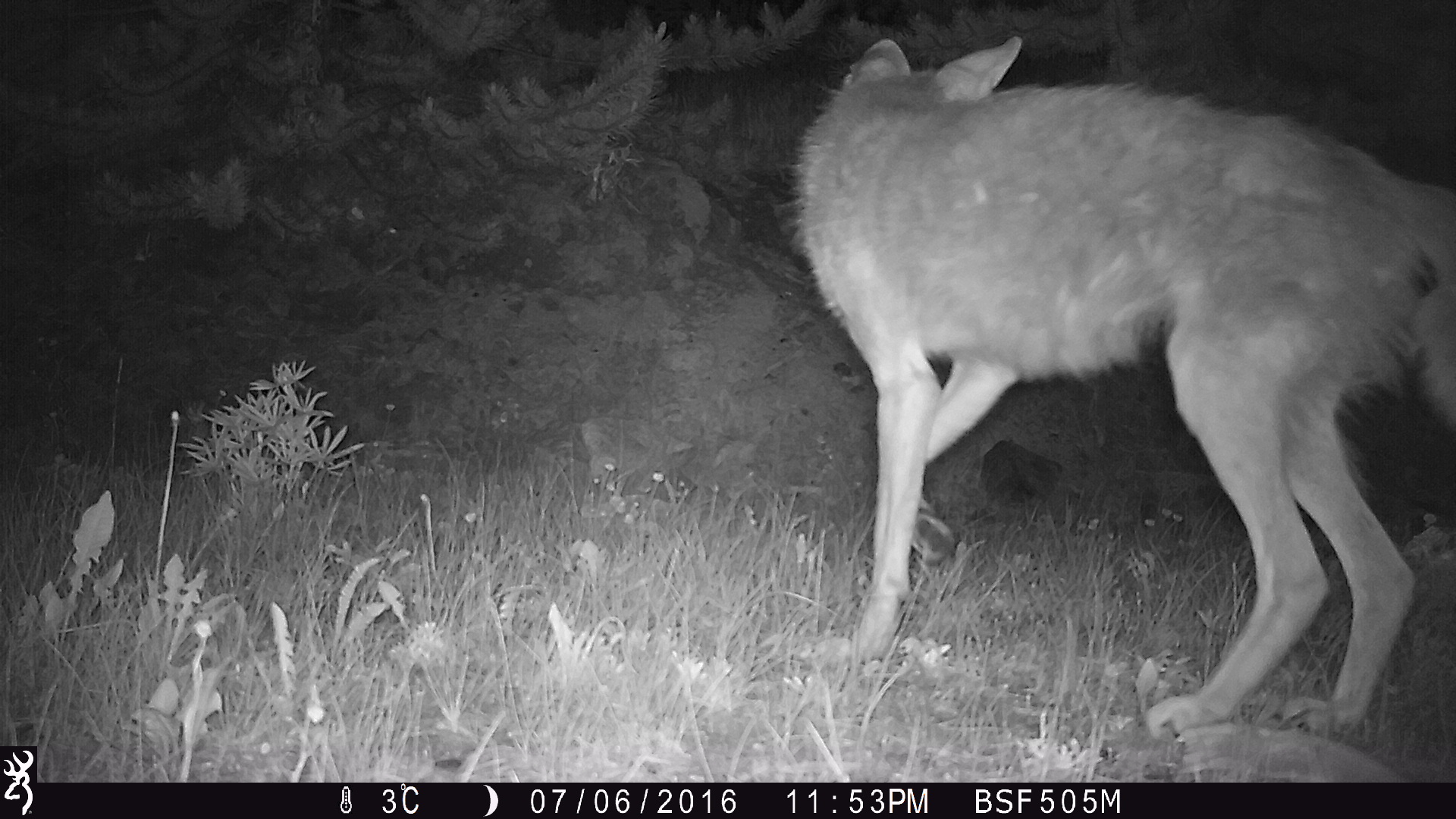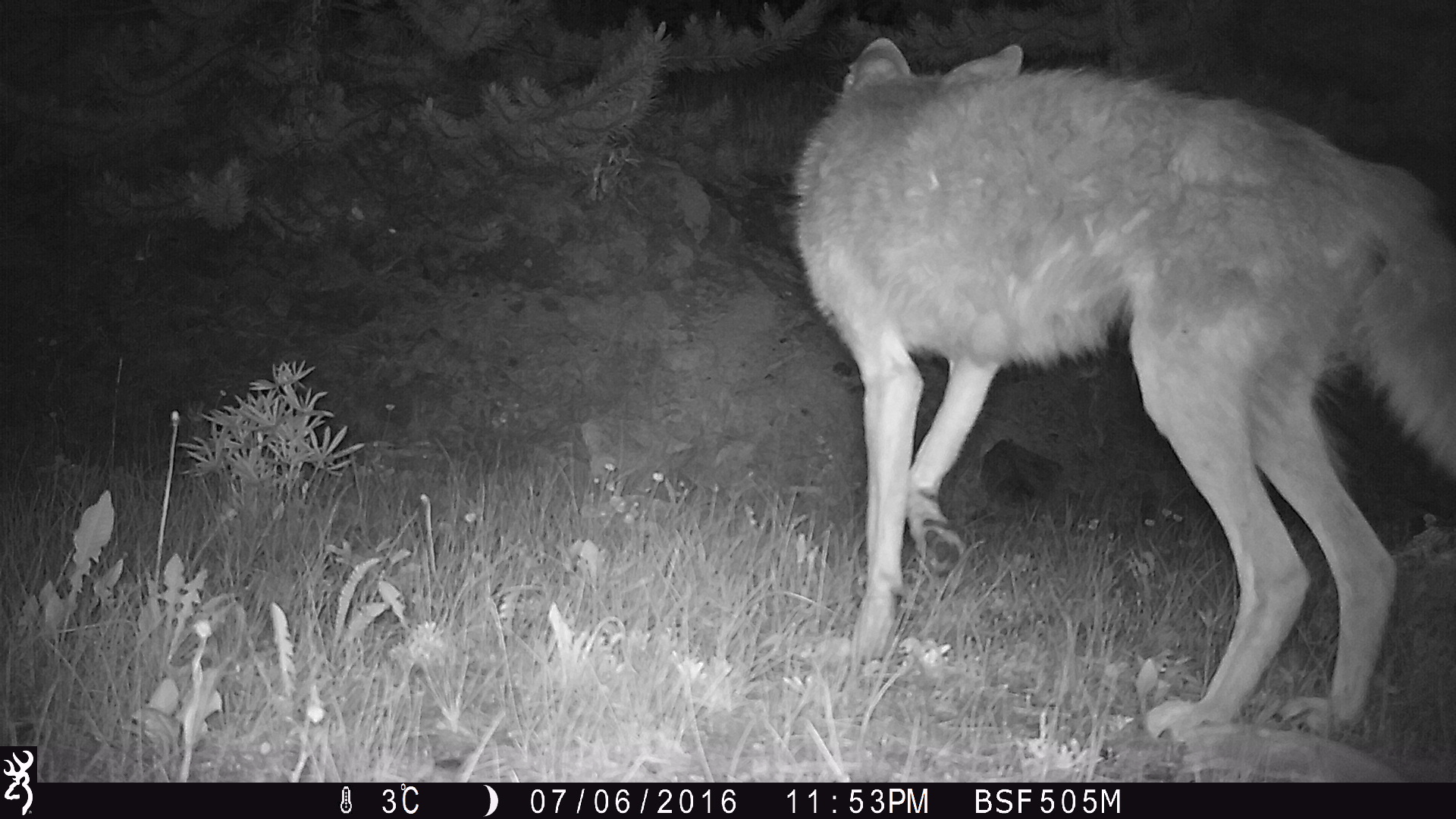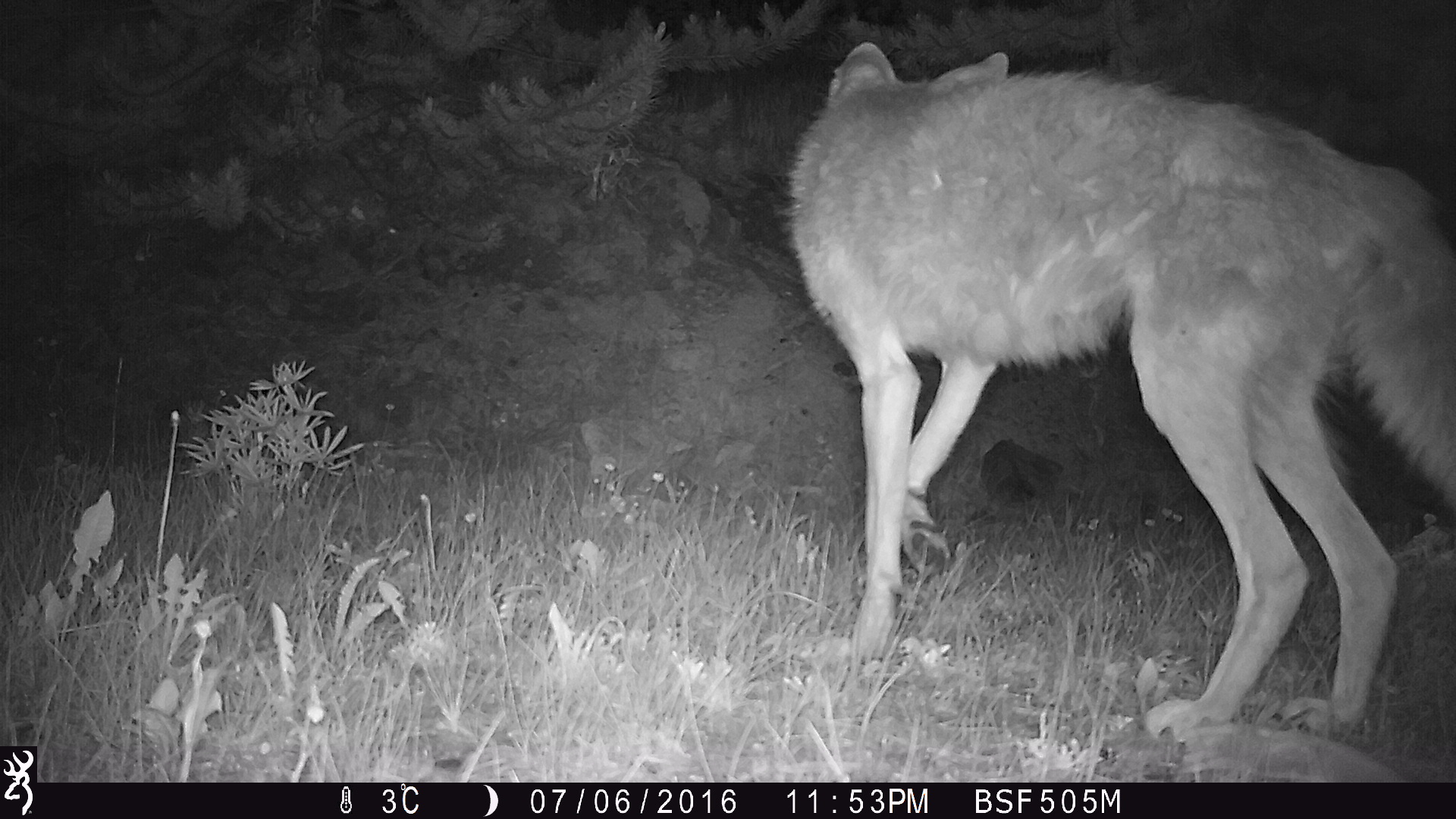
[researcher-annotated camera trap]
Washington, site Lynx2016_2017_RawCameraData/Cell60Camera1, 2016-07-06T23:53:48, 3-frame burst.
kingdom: Animalia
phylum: Chordata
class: Mammalia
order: Carnivora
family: Canidae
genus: Canis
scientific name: Canis latrans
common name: coyote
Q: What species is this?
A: Canis latrans (coyote).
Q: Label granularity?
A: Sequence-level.